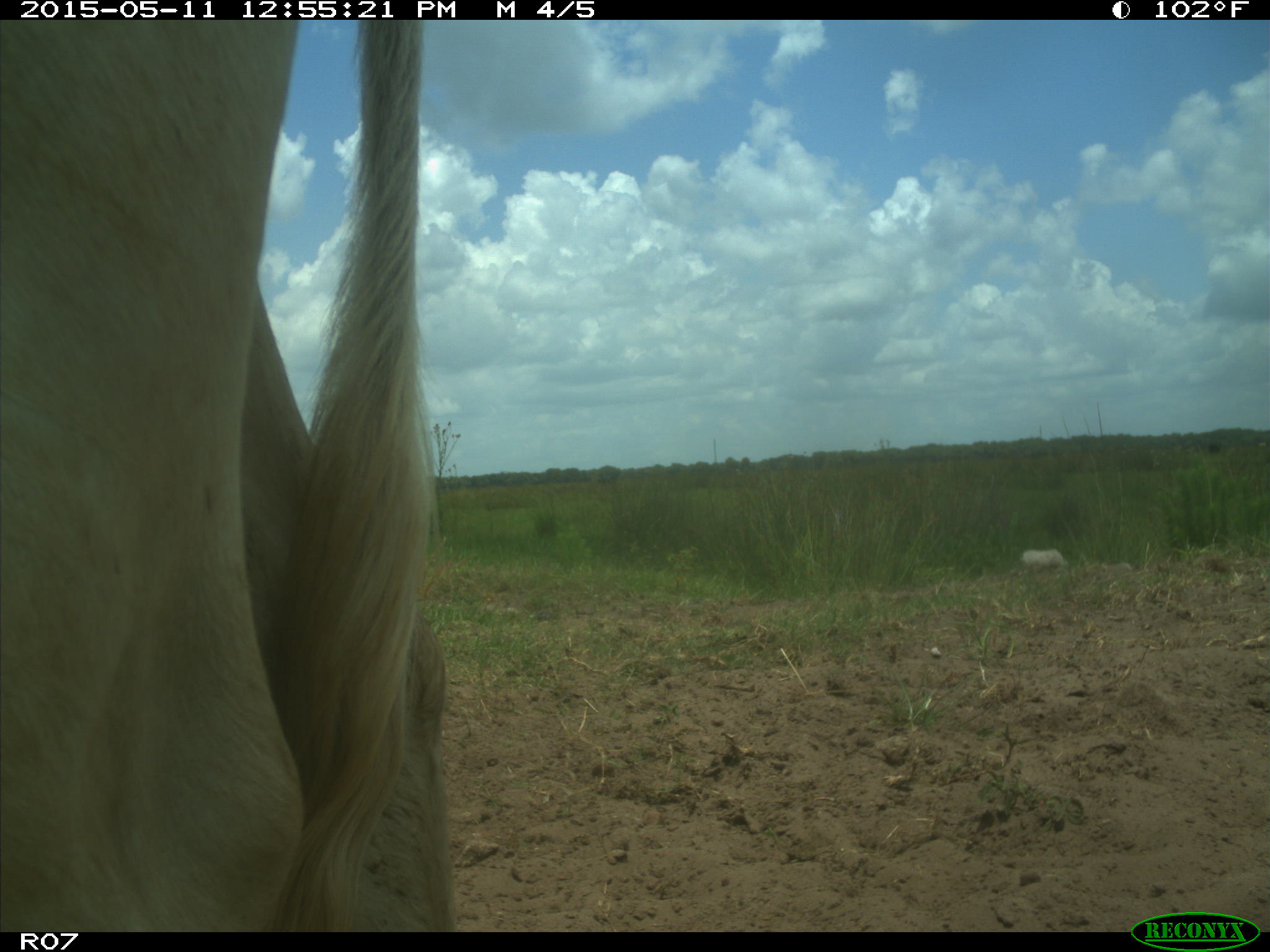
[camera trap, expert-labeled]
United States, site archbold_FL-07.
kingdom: Animalia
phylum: Chordata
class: Mammalia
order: Artiodactyla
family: Bovidae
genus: Bos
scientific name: Bos taurus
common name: domestic cow